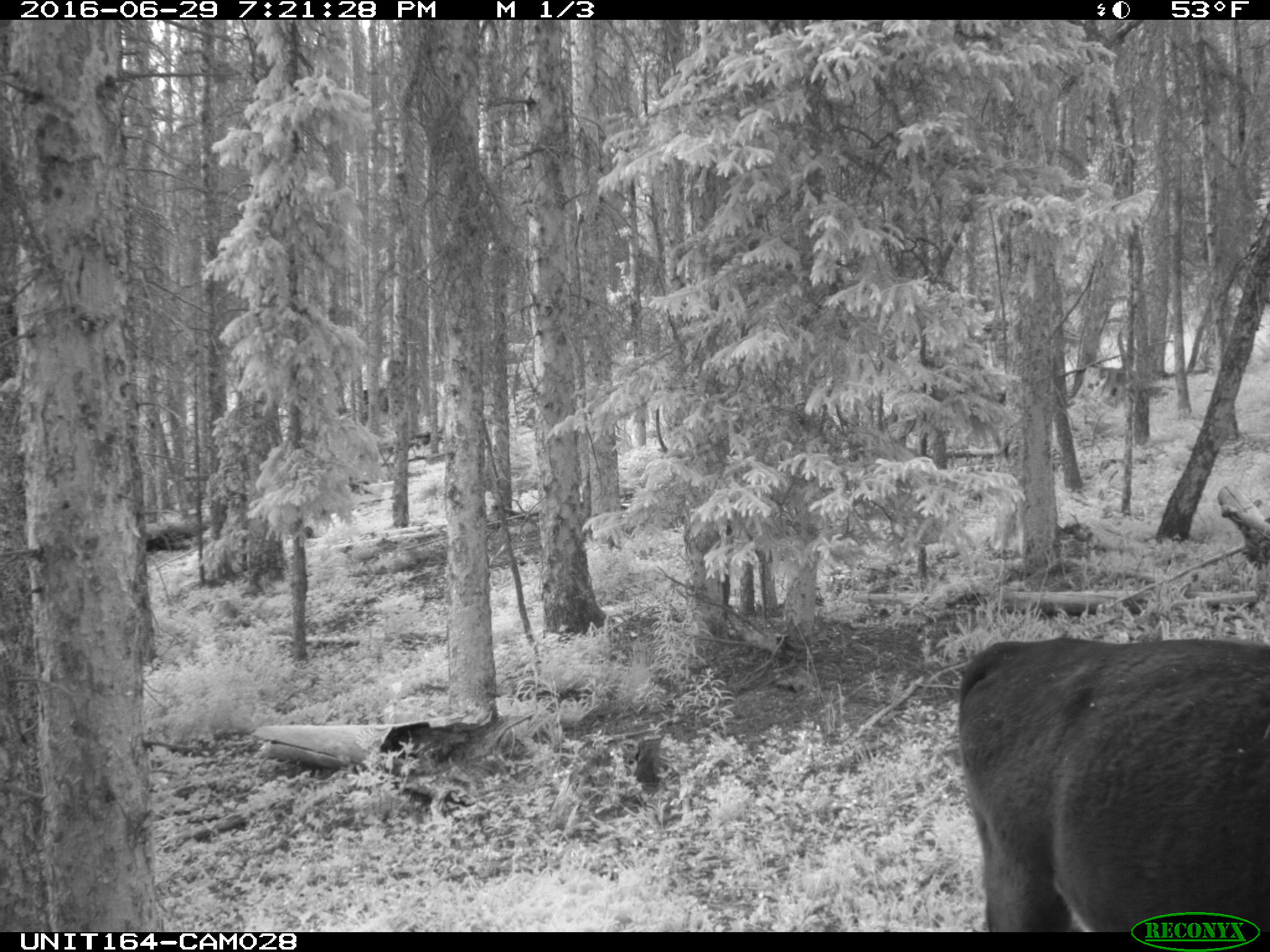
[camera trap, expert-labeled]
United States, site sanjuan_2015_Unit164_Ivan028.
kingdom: Animalia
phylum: Chordata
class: Mammalia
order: Artiodactyla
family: Bovidae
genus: Bos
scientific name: Bos taurus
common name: domestic cow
Bos taurus (domestic cow).